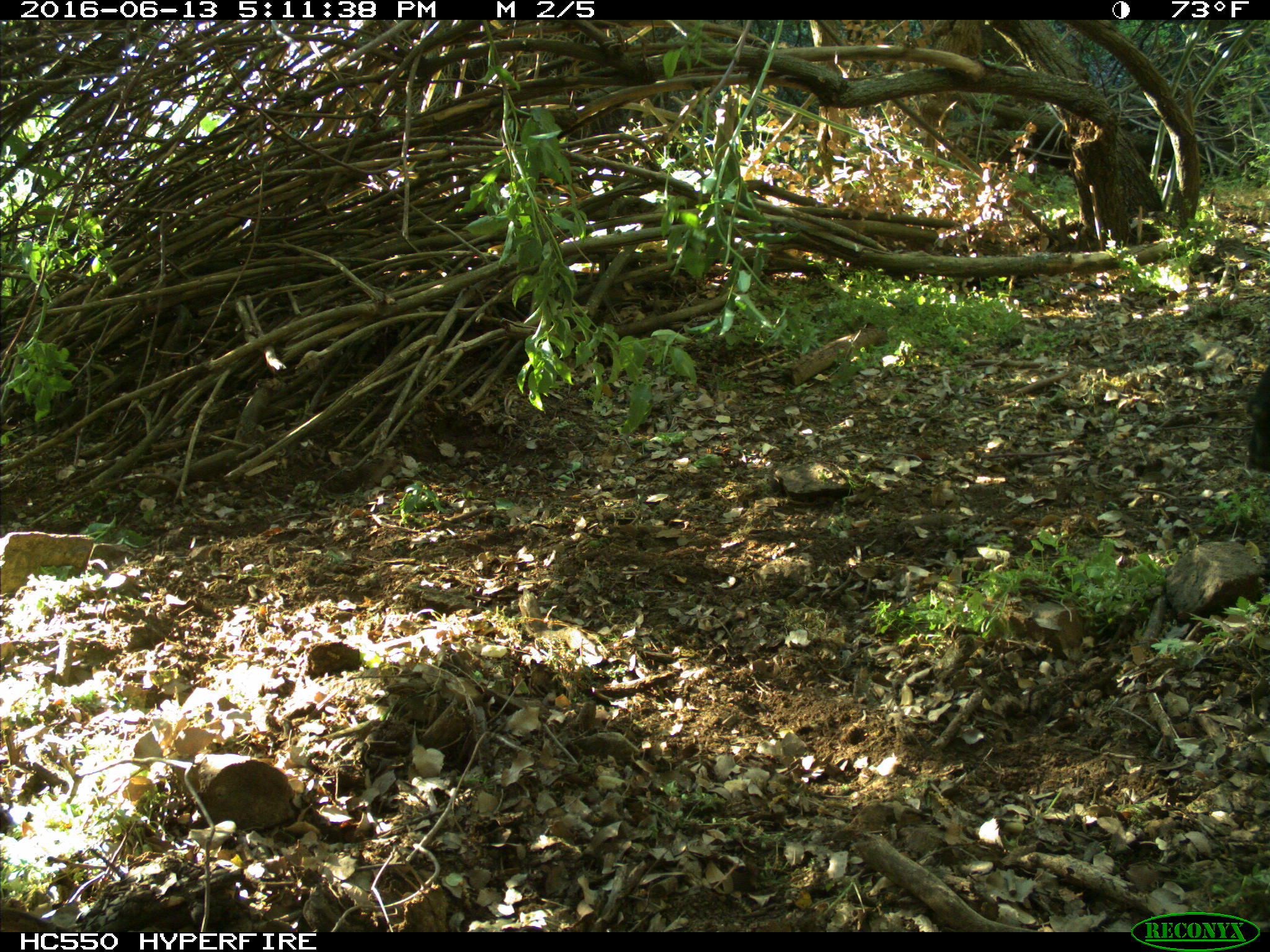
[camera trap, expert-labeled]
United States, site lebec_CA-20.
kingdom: Animalia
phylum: Chordata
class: Mammalia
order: Artiodactyla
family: Bovidae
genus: Bos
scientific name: Bos taurus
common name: domestic cow